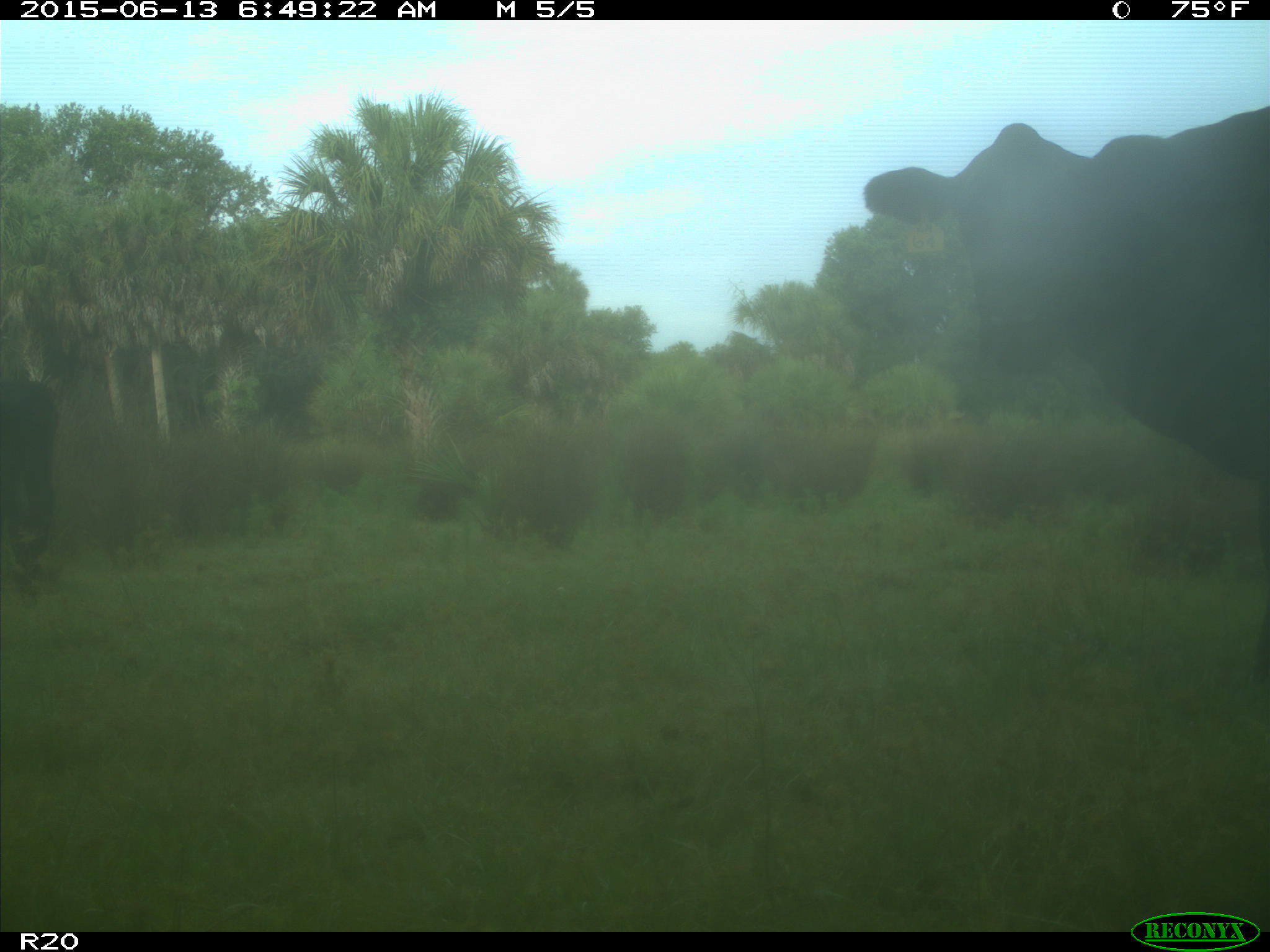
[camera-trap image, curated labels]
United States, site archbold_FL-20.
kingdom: Animalia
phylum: Chordata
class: Mammalia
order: Artiodactyla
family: Bovidae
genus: Bos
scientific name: Bos taurus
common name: domestic cow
Bos taurus (domestic cow).